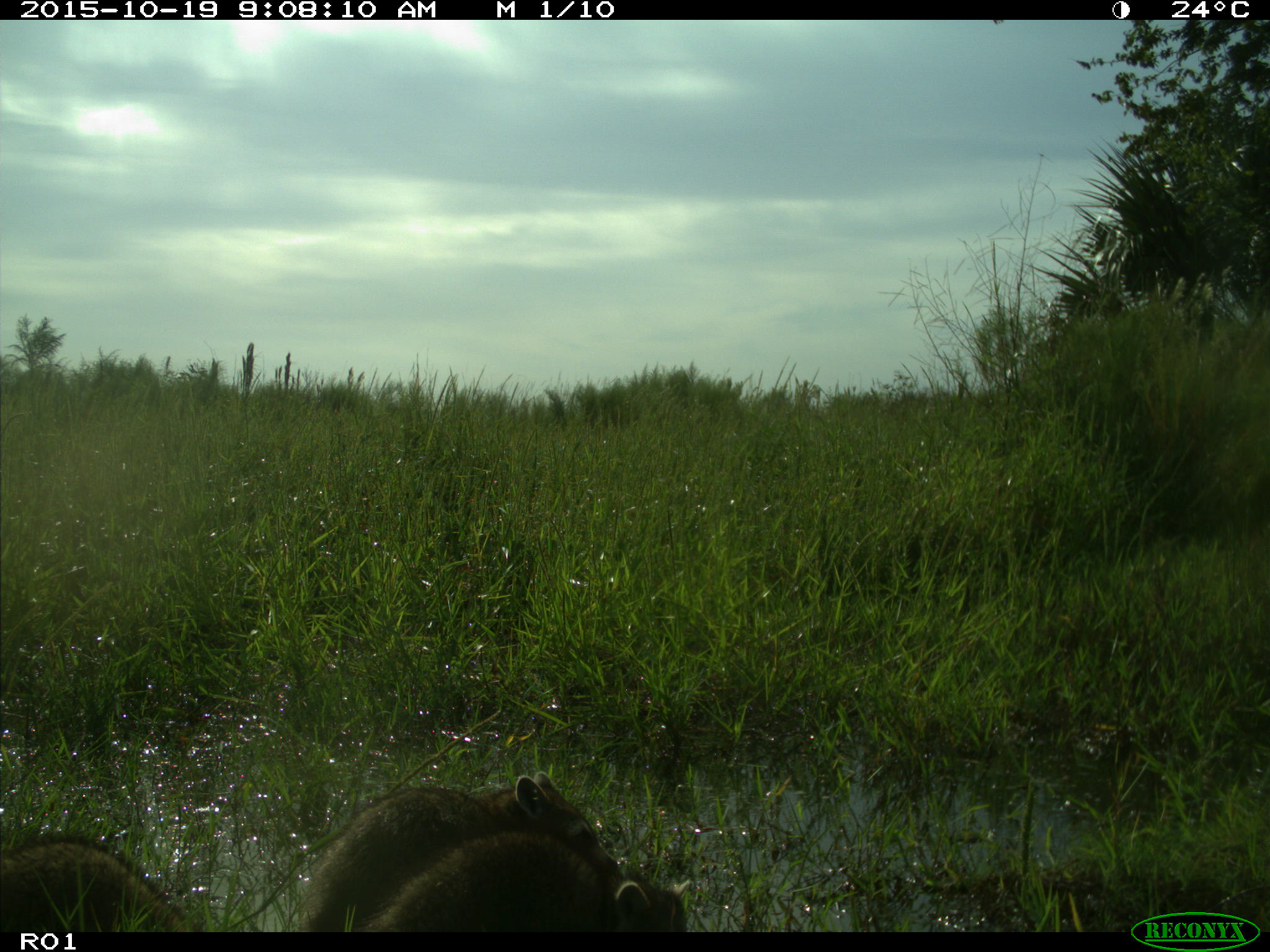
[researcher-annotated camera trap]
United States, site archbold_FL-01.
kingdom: Animalia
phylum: Chordata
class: Mammalia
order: Carnivora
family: Procyonidae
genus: Procyon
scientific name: Procyon lotor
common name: common raccoon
Procyon lotor (common raccoon).